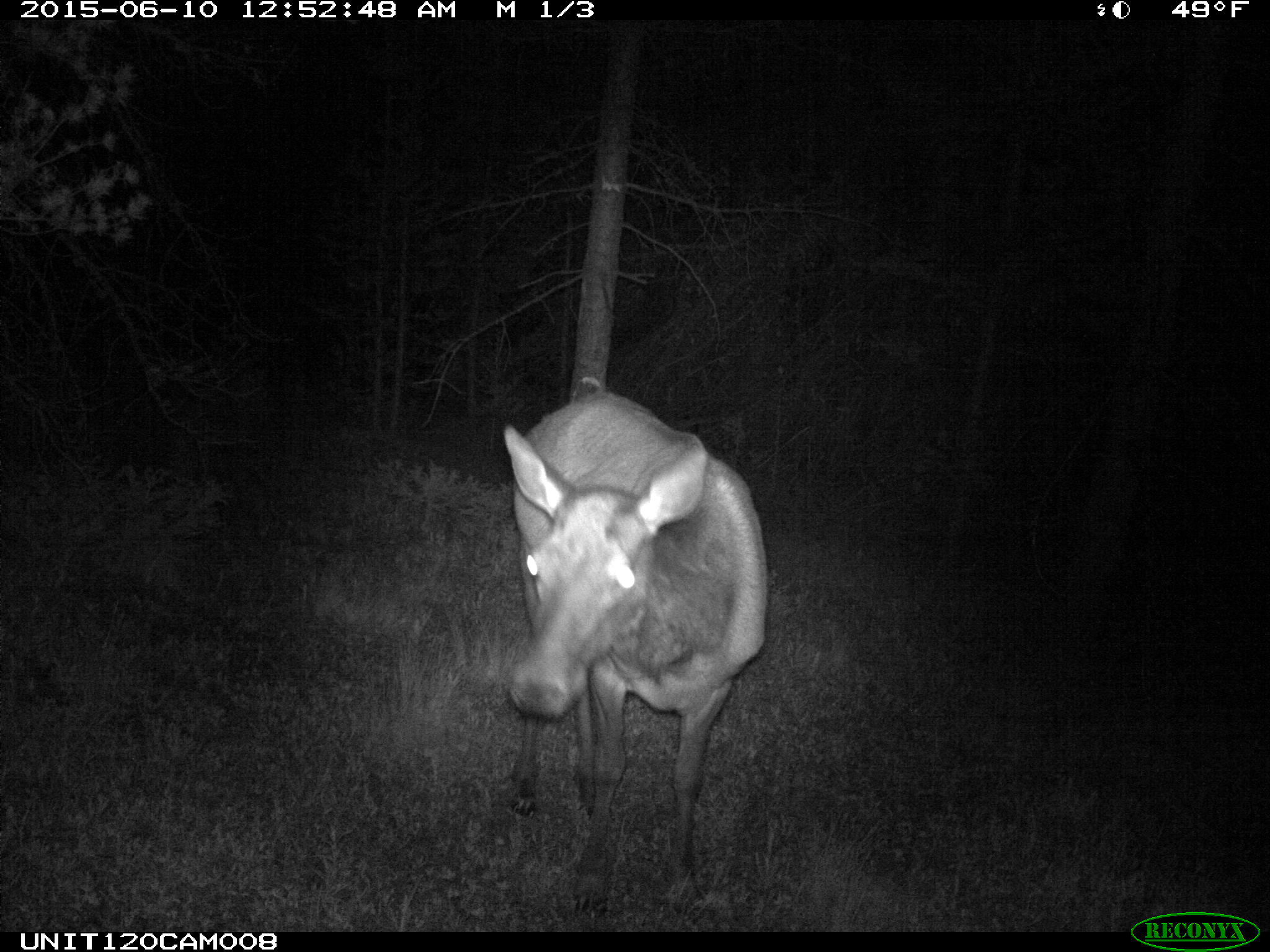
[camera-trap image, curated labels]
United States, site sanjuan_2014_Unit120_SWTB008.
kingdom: Animalia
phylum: Chordata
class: Mammalia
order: Artiodactyla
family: Cervidae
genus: Cervus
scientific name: Cervus elaphus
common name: red deer